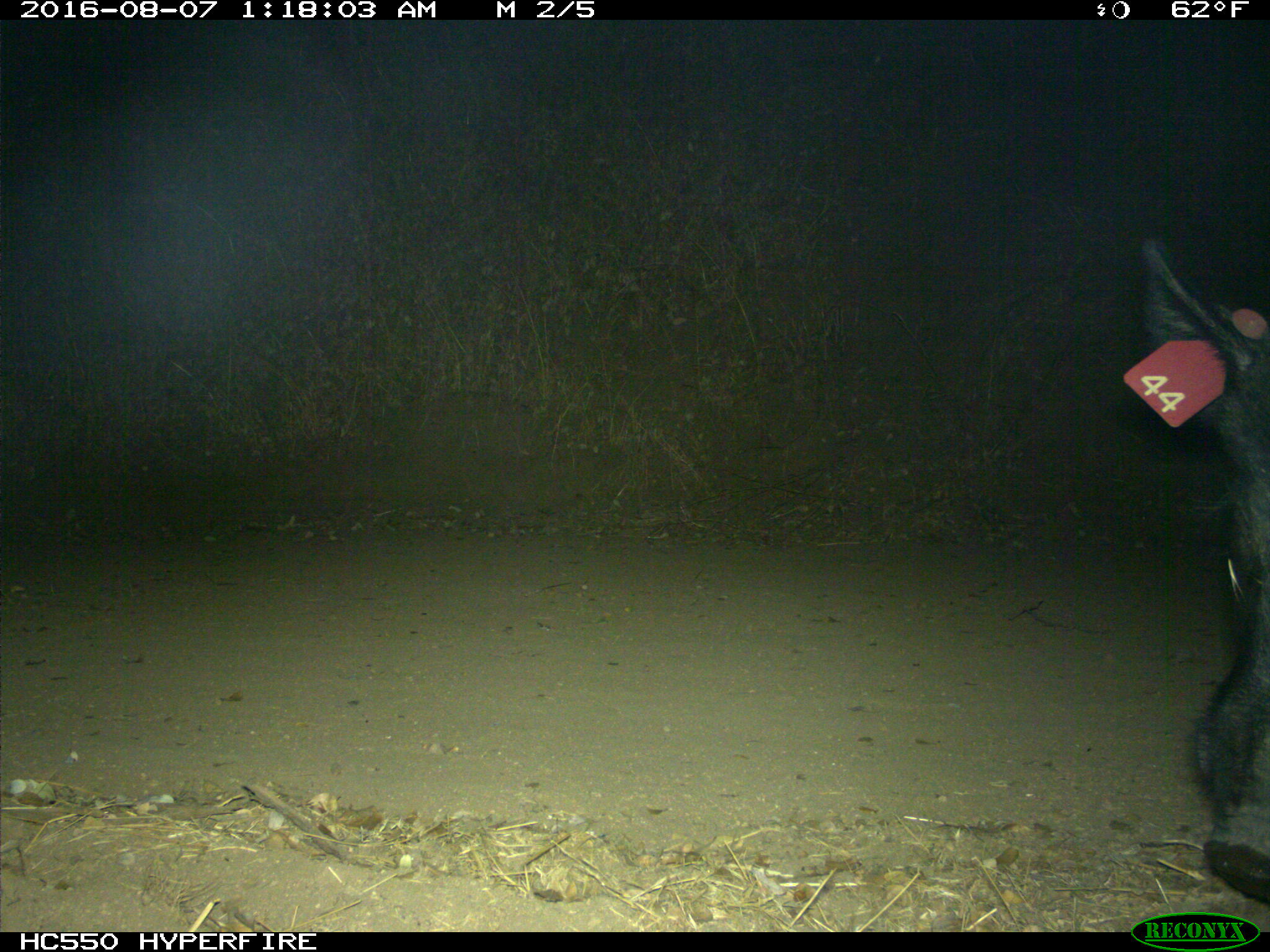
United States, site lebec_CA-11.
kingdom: Animalia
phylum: Chordata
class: Mammalia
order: Artiodactyla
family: Suidae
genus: Sus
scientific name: Sus scrofa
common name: wild boar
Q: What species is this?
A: Sus scrofa (wild boar).